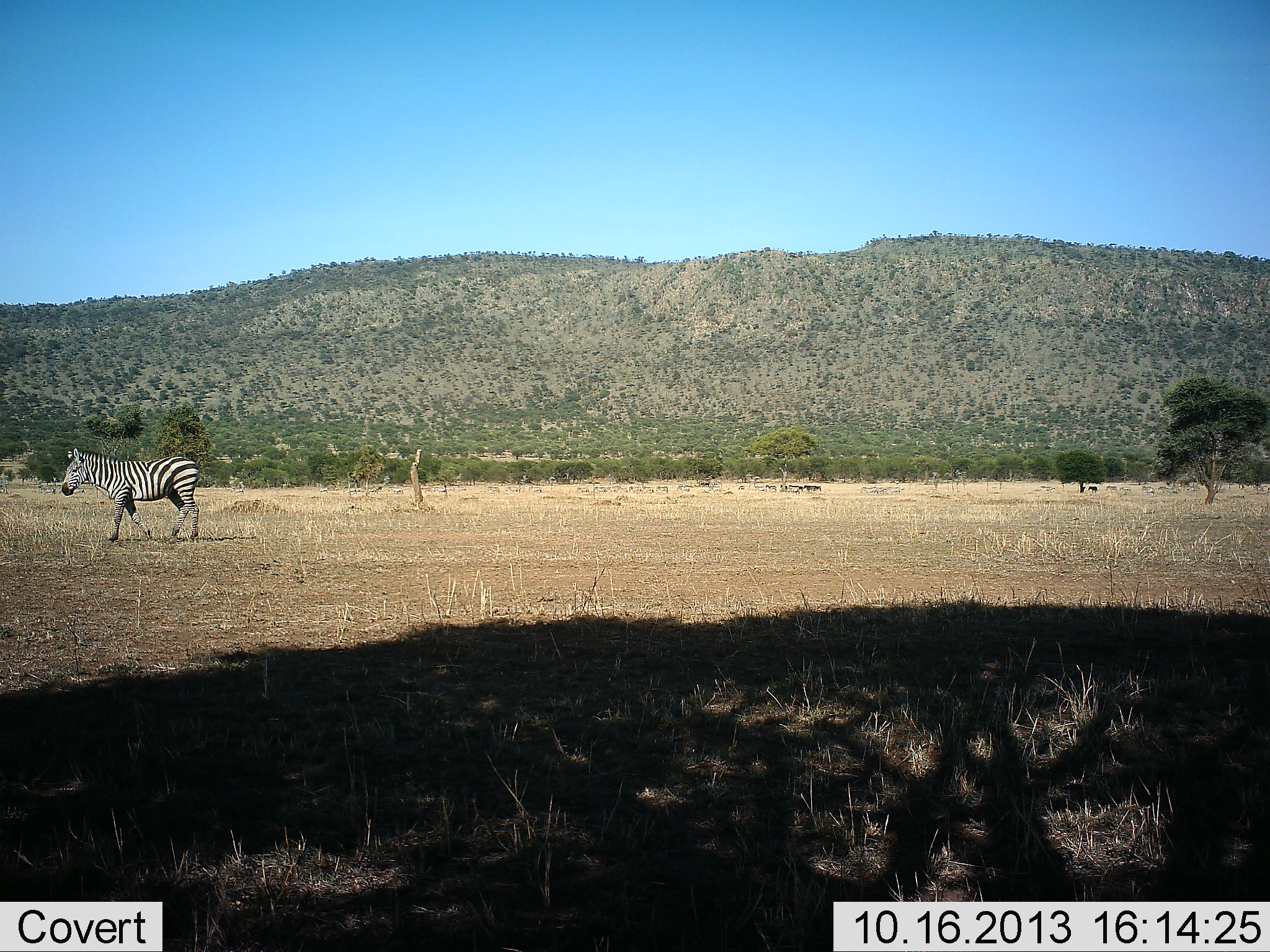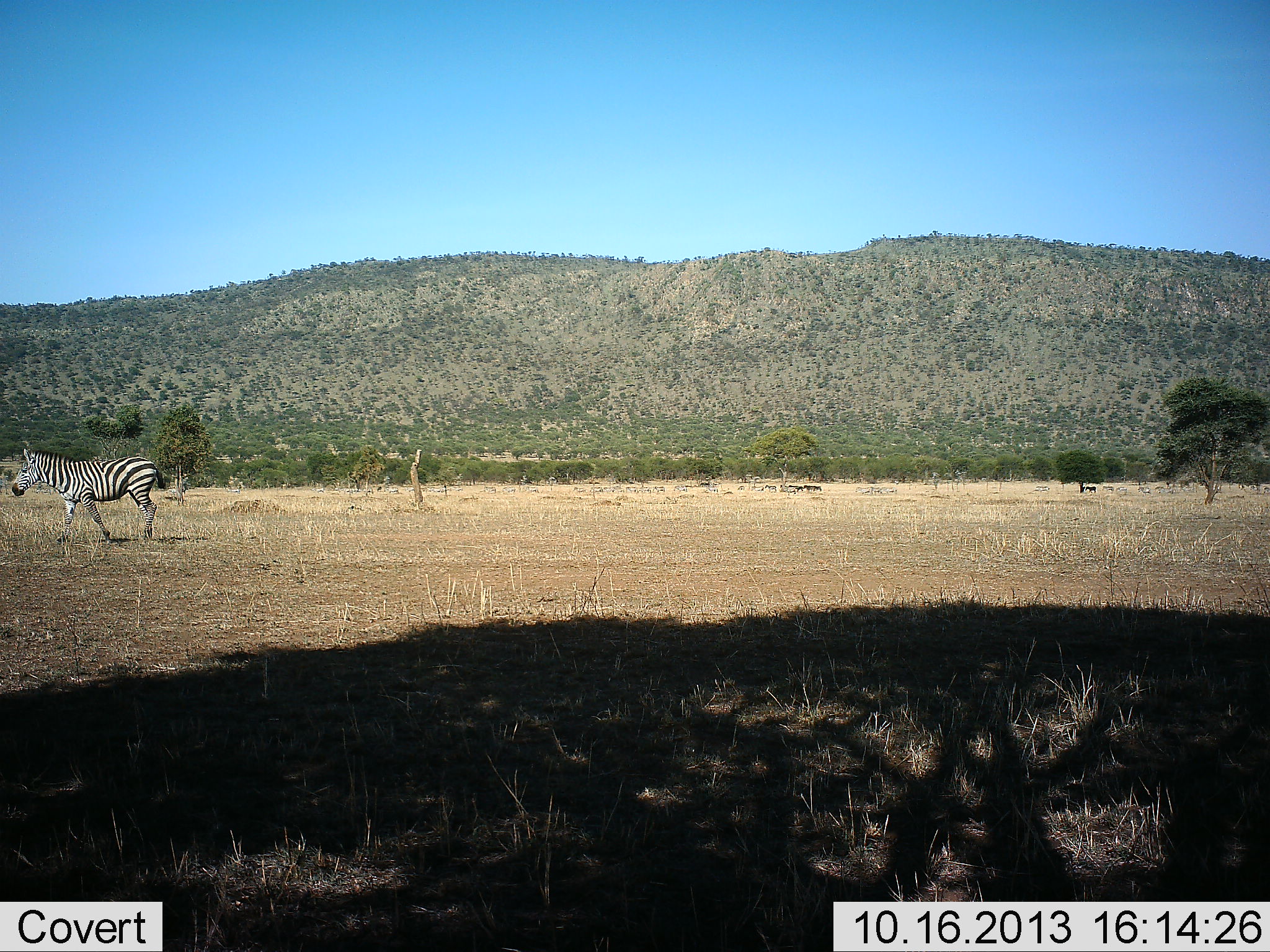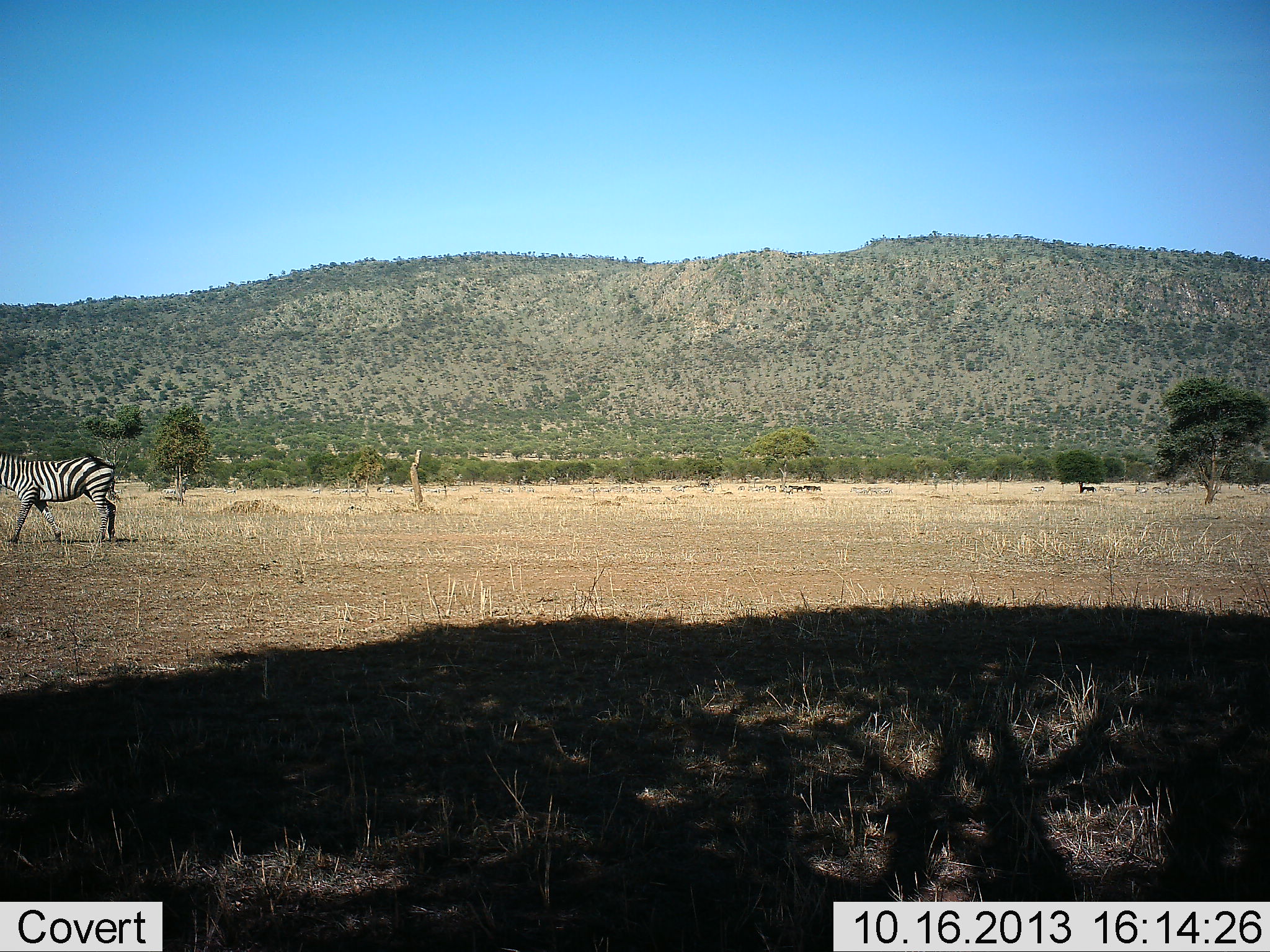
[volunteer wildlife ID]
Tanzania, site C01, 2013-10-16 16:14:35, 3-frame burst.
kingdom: Animalia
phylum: Chordata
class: Mammalia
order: Perissodactyla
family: Equidae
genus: Equus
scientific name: Equus quagga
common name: plains zebra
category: zebra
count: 1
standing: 5%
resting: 0%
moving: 100%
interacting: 0%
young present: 0%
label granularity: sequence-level